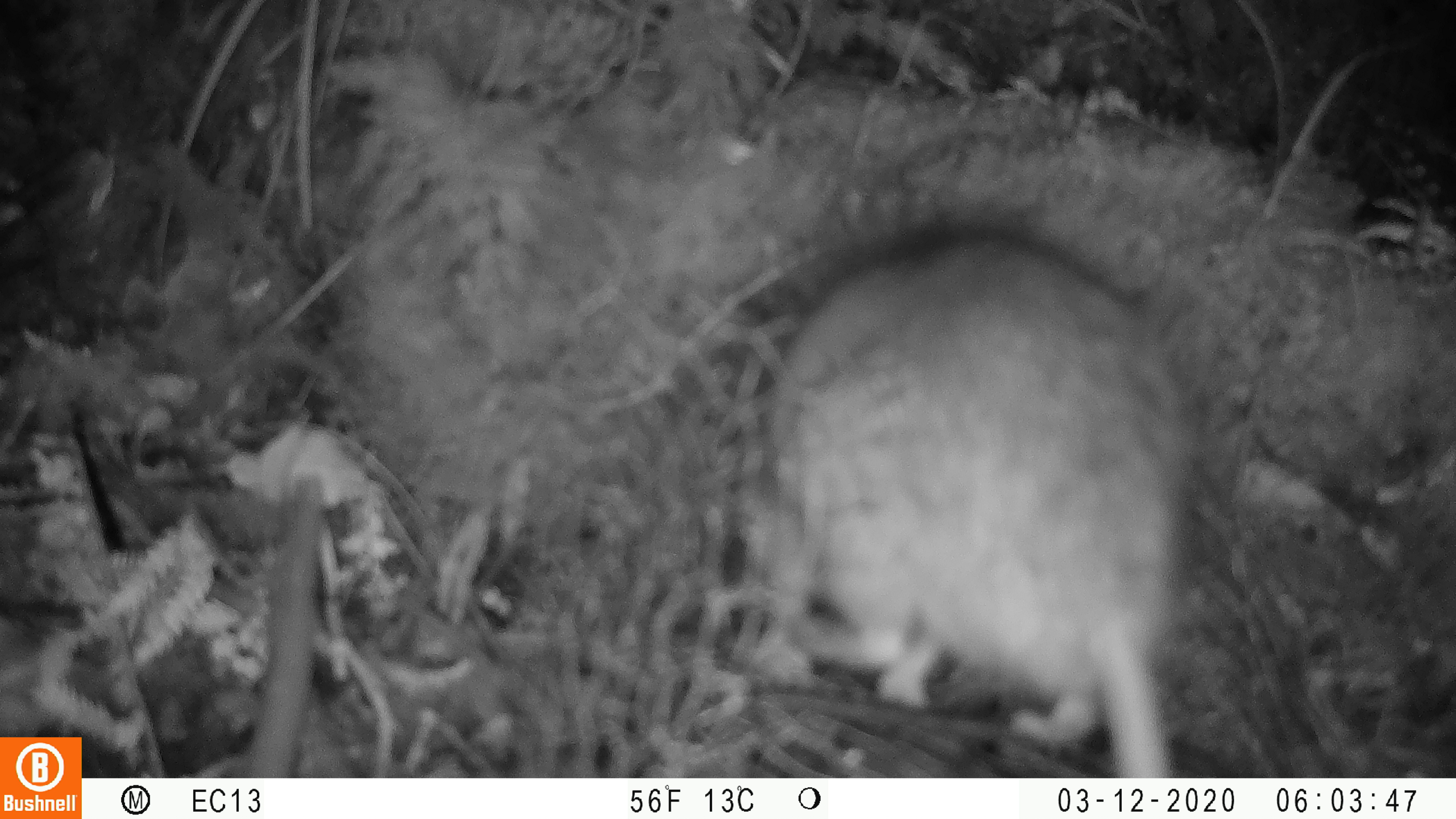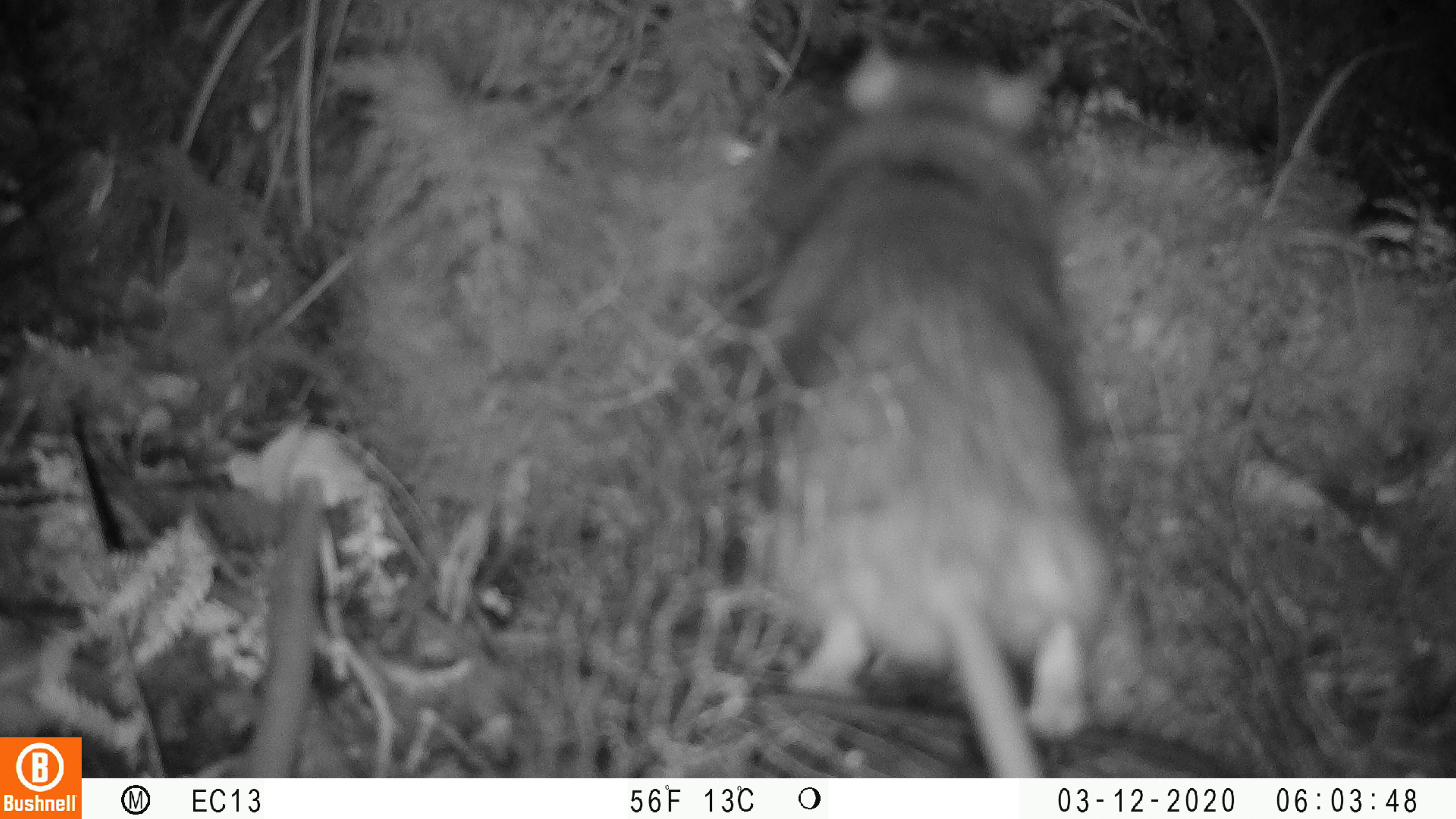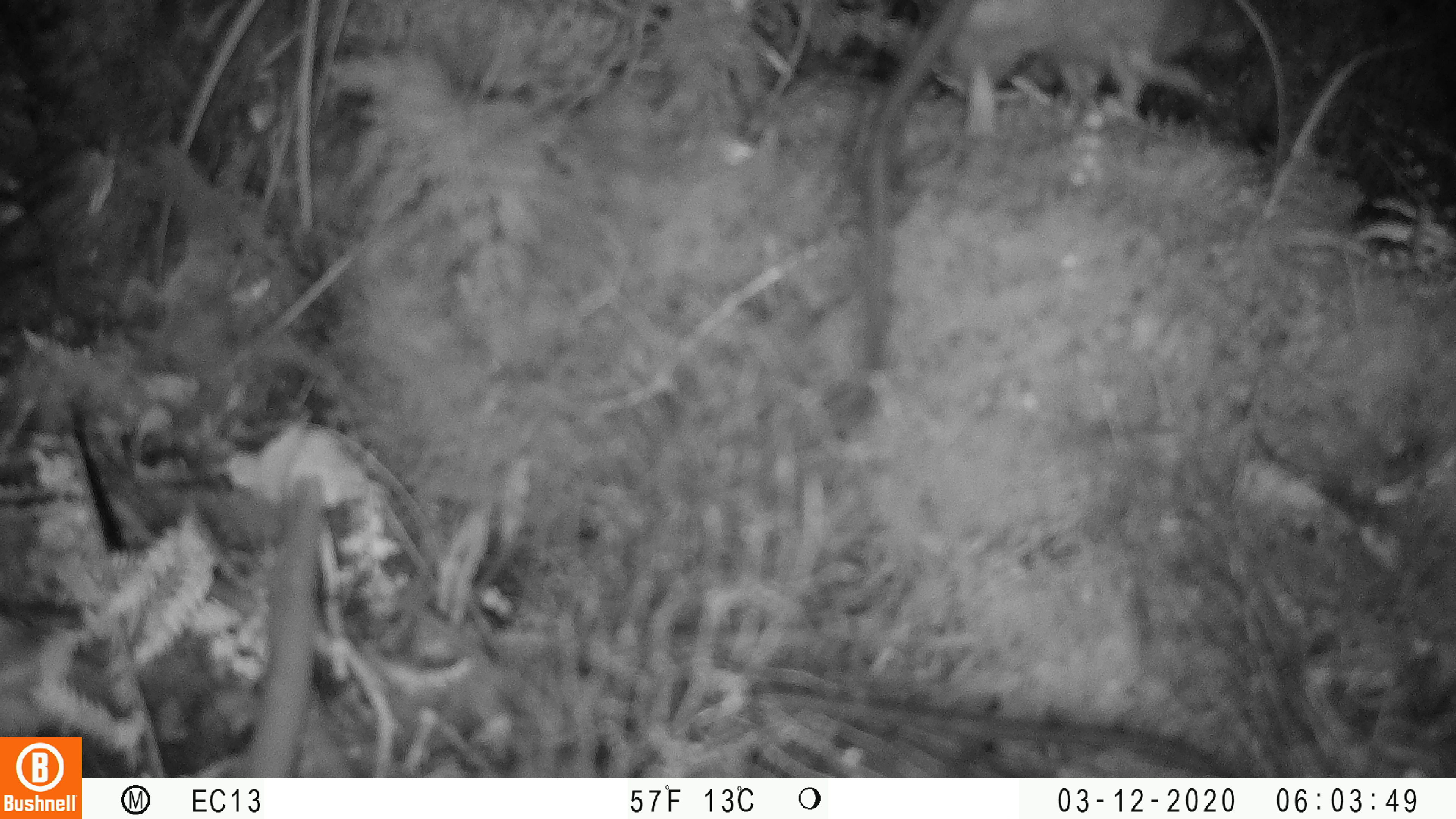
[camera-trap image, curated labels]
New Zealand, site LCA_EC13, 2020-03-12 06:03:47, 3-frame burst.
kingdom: Animalia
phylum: Chordata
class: Mammalia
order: Rodentia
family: Muridae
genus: Rattus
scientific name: Rattus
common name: rat